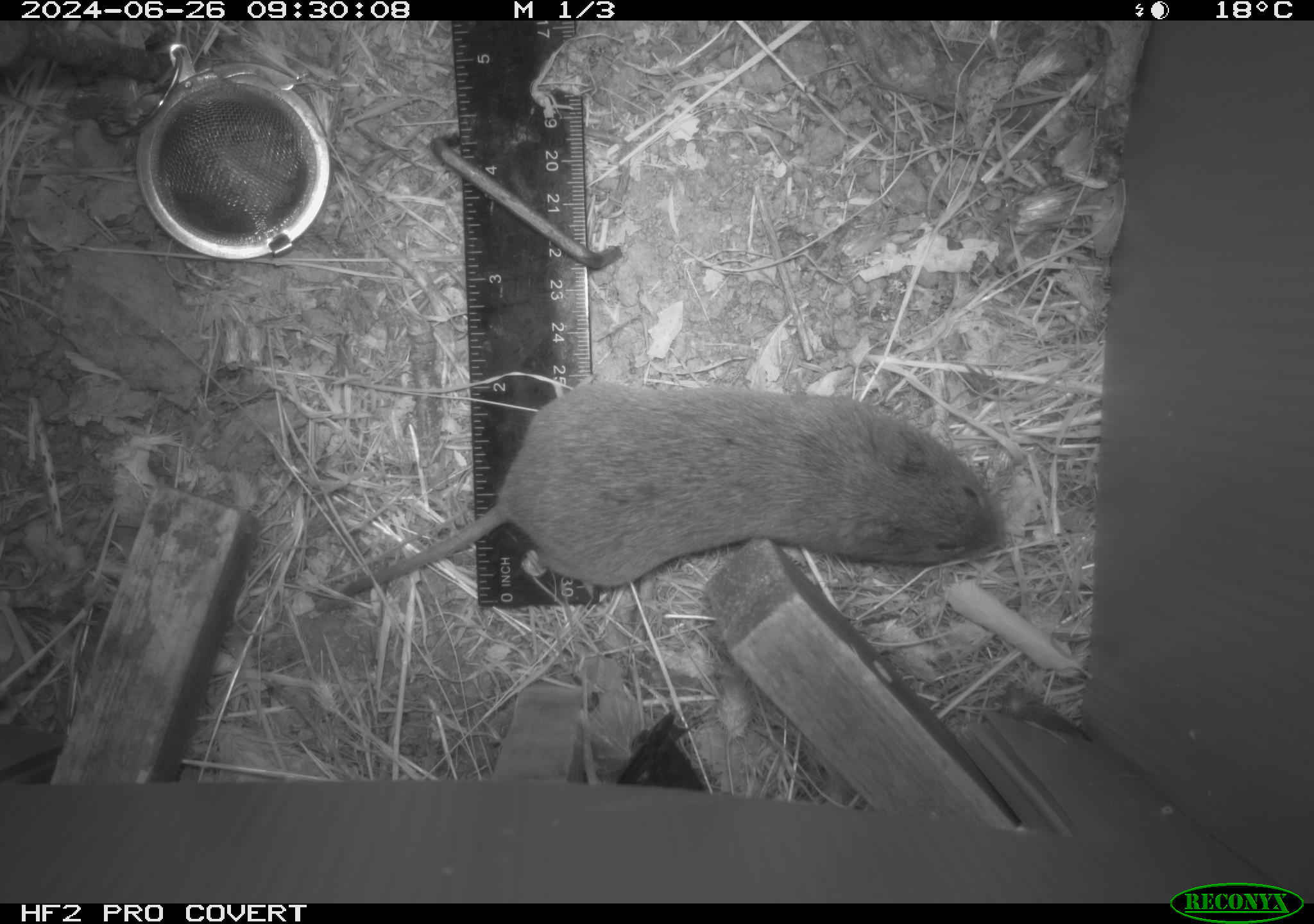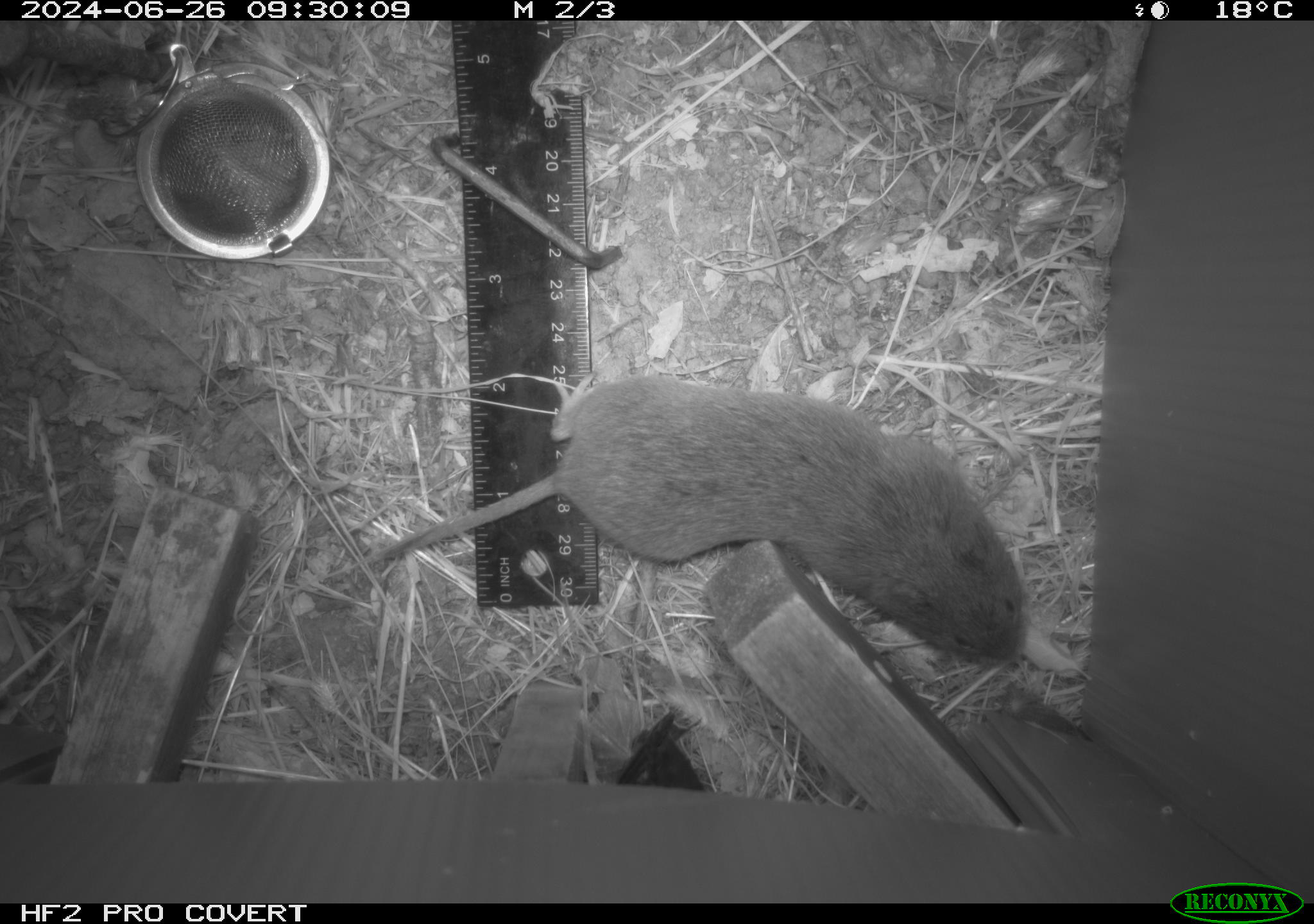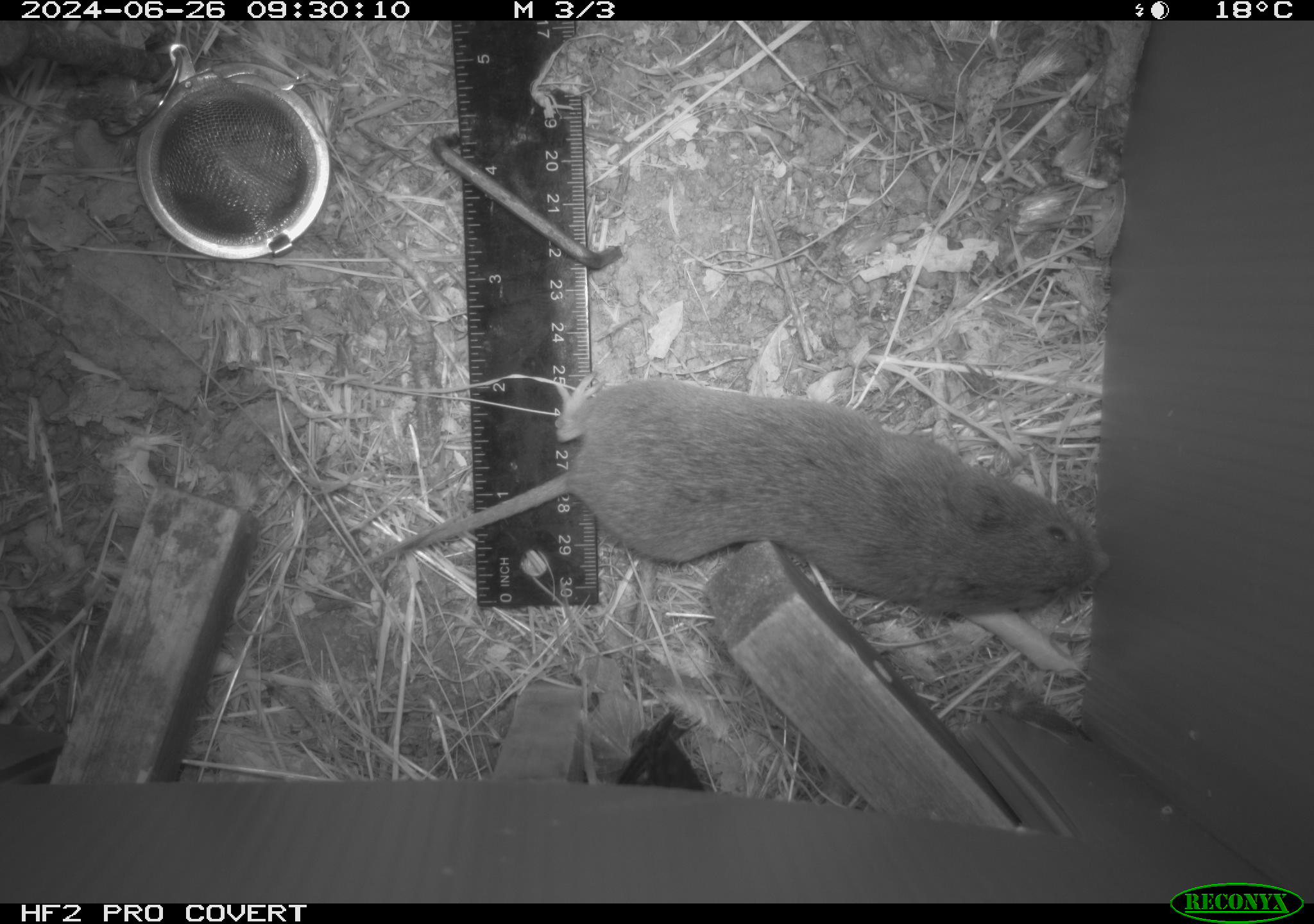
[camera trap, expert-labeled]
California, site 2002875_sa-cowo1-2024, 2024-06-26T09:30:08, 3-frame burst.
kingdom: Animalia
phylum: Chordata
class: Mammalia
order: Rodentia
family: Cricetidae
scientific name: Arvicolinae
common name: voles, lemmings, and muskrats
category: arvicolinae subfamily